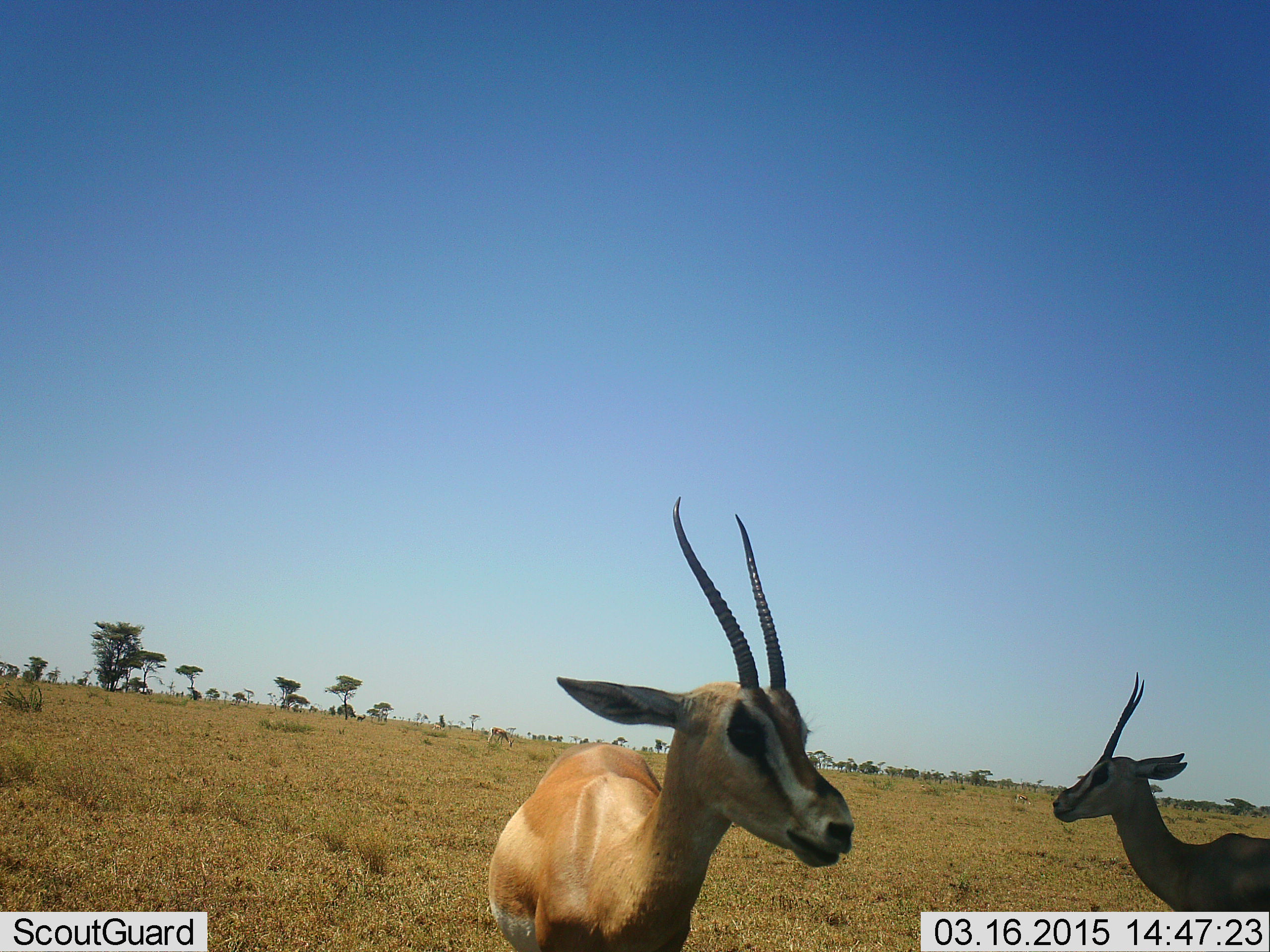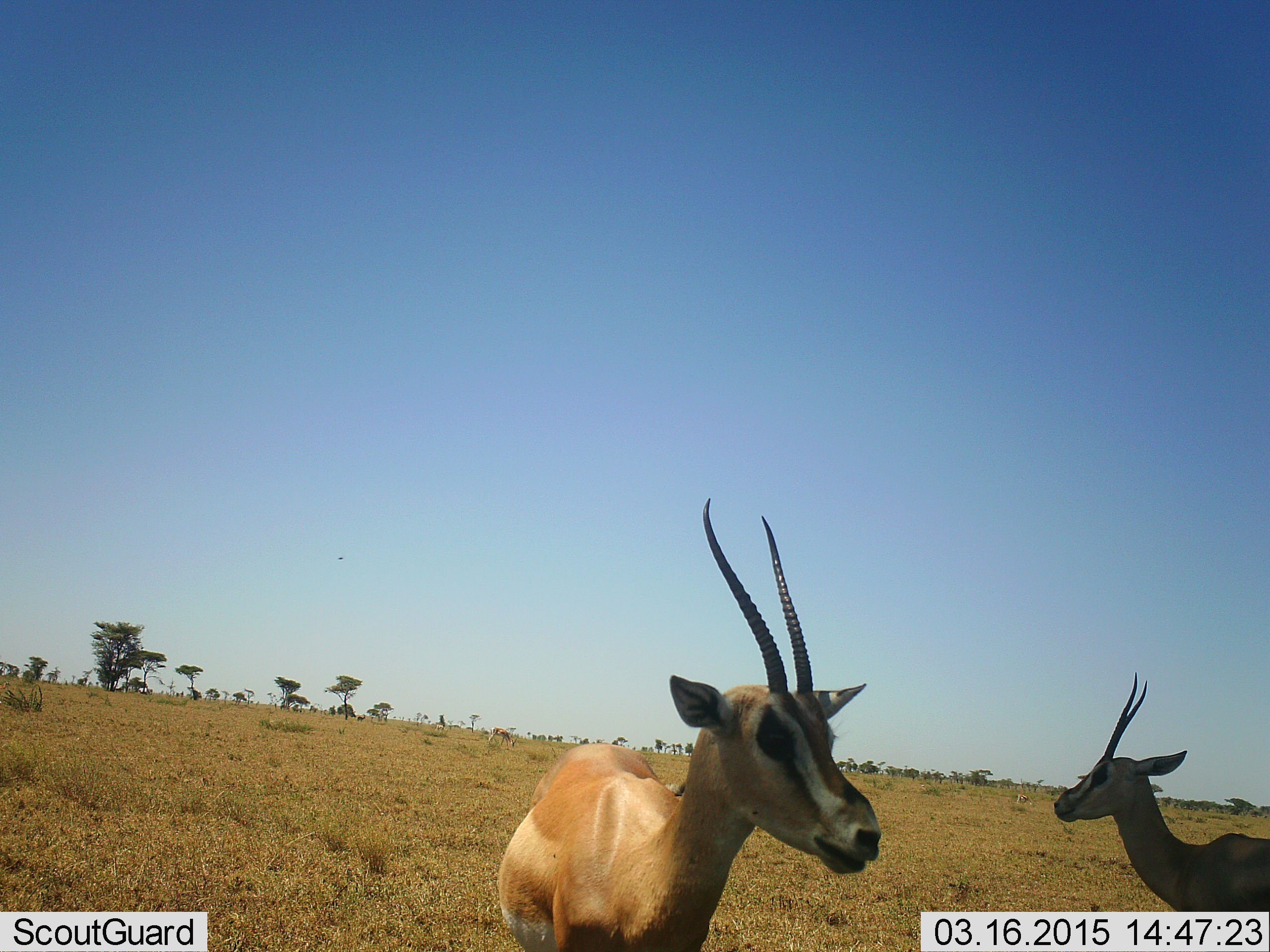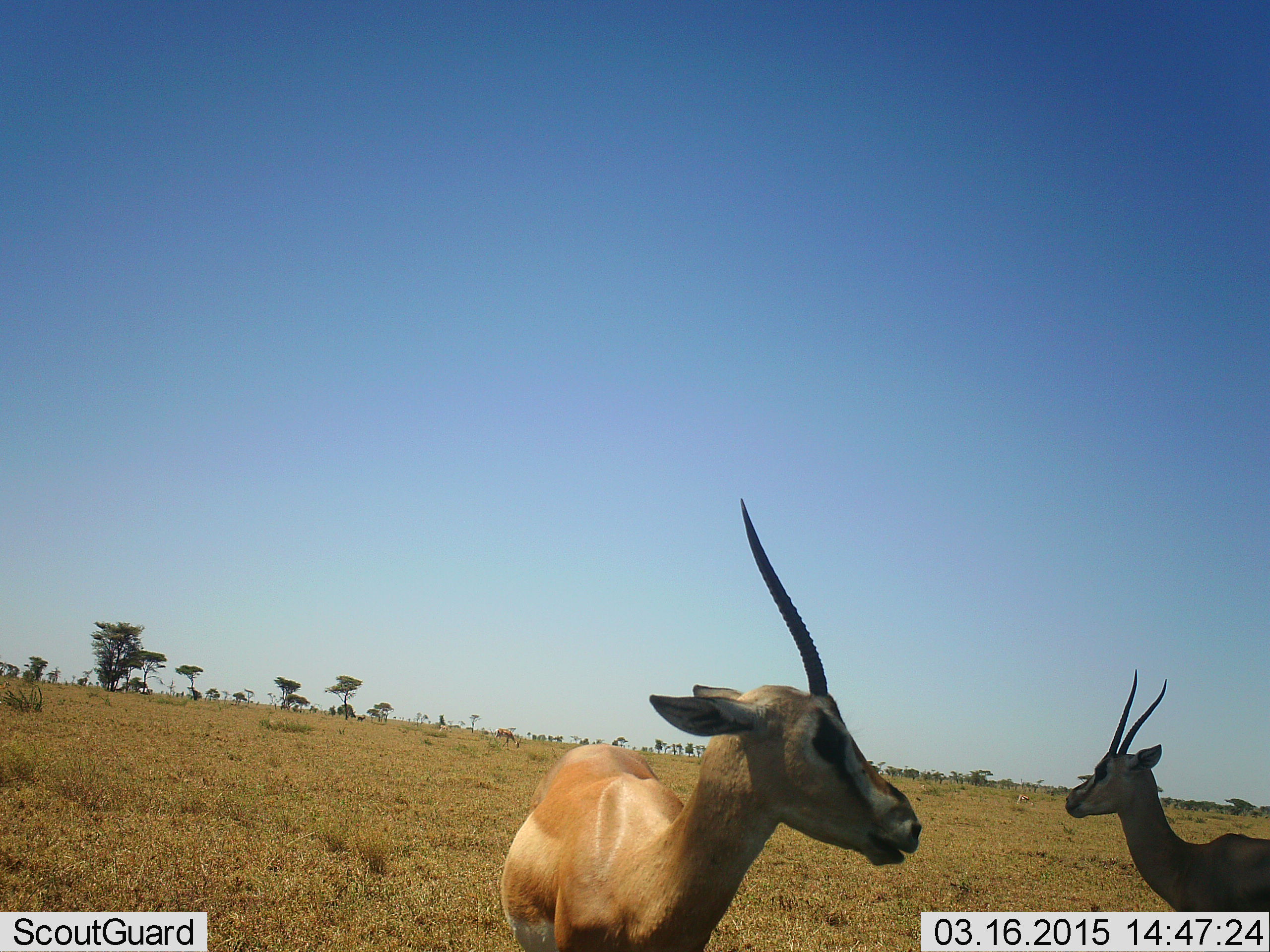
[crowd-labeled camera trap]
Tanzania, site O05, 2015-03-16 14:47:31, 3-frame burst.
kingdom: Animalia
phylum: Chordata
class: Mammalia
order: Artiodactyla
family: Bovidae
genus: Nanger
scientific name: Nanger granti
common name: grant's gazelle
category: gazellegrants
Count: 2.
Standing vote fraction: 100%.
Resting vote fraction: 0%.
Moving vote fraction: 0%.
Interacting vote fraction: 0%.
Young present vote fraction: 0%.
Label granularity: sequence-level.